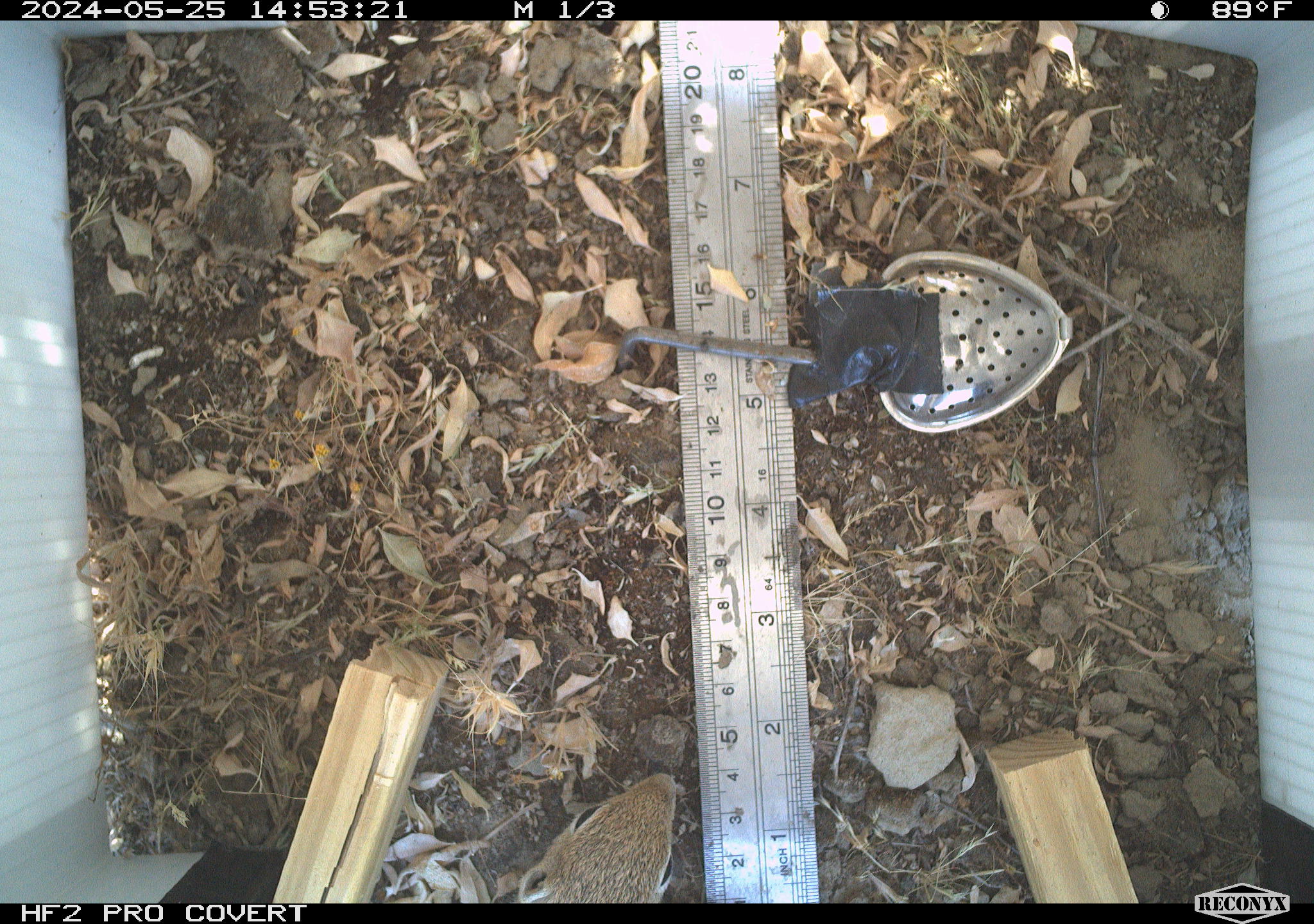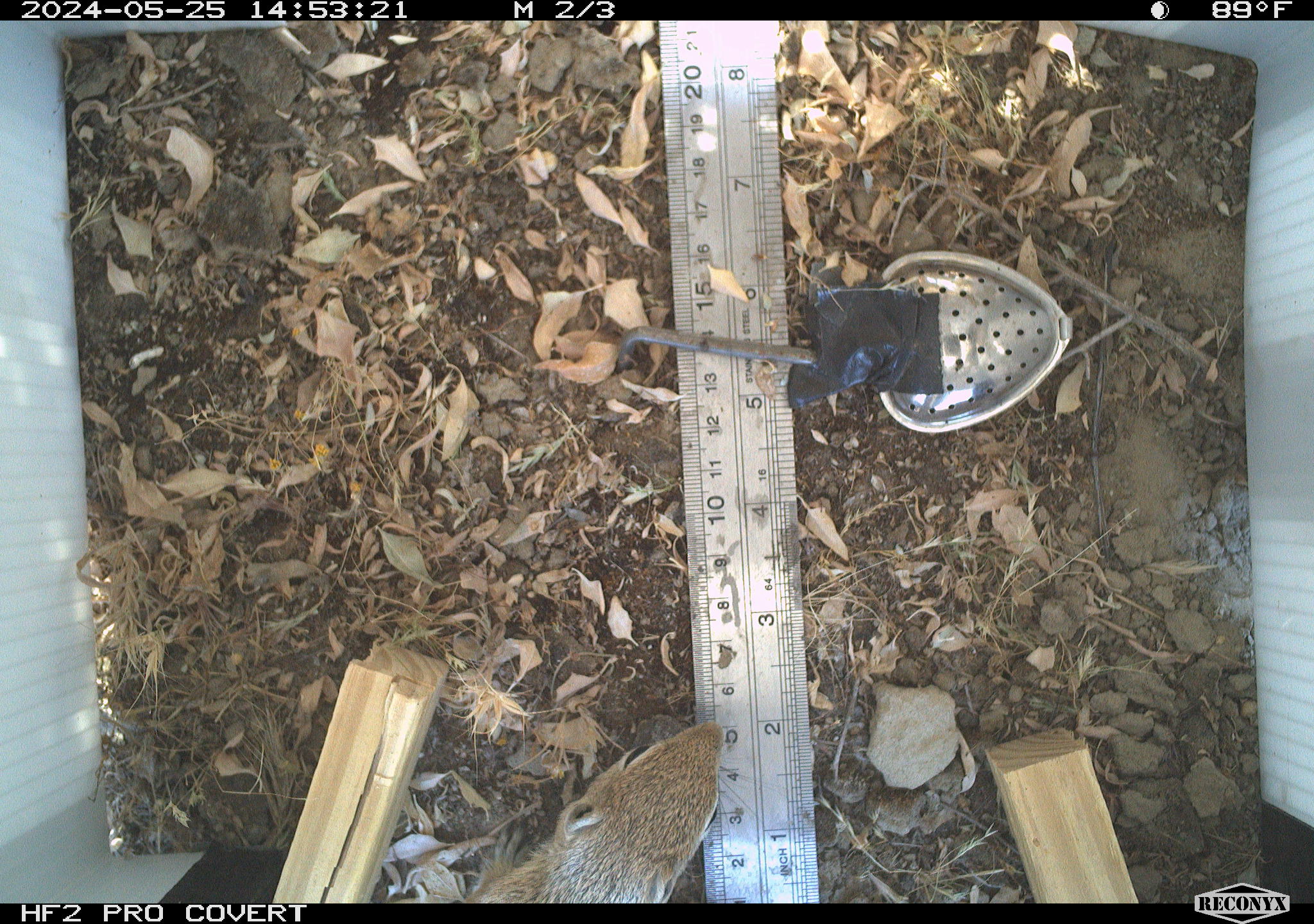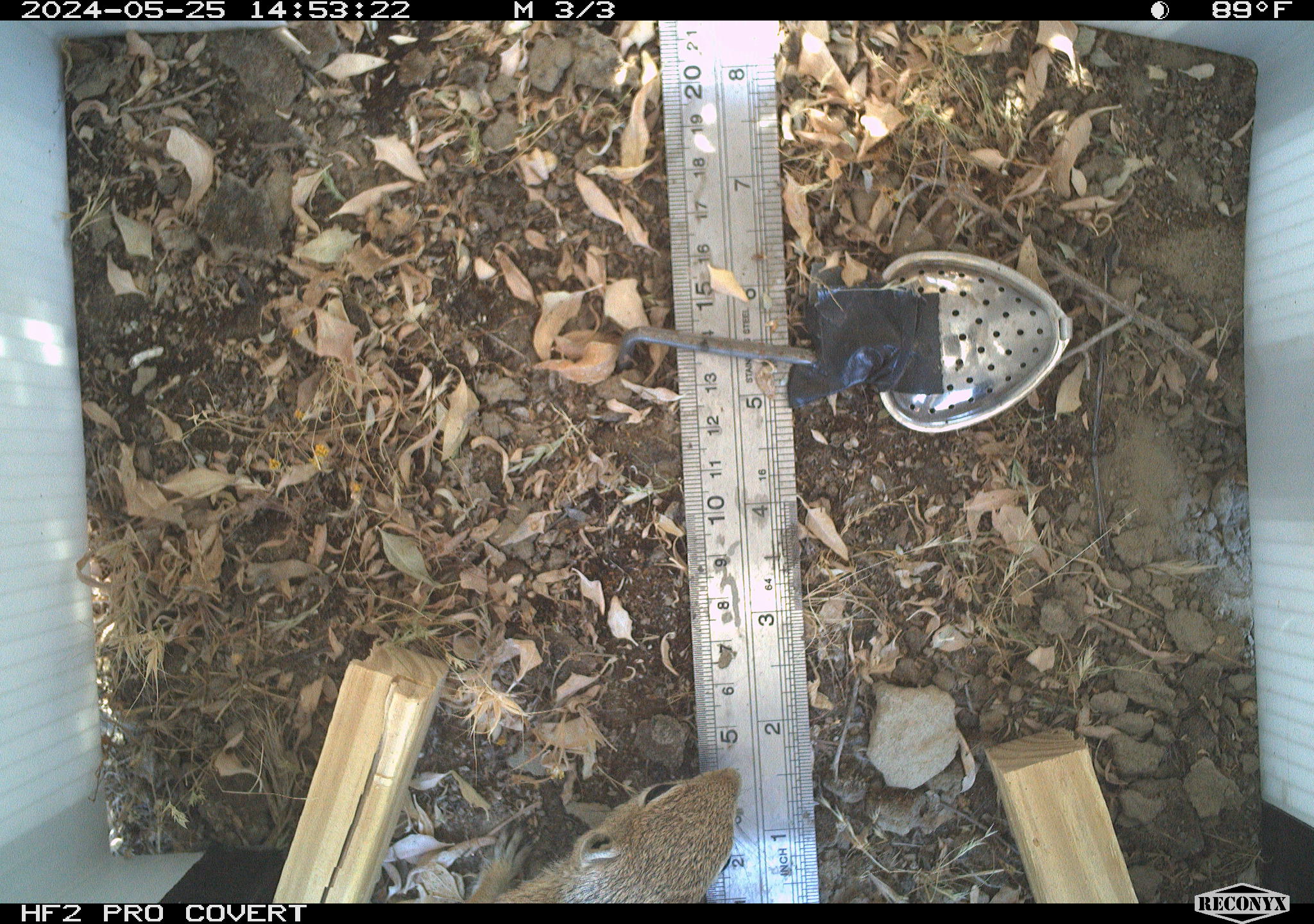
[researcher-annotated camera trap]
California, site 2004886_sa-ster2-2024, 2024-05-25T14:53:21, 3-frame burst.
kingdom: Animalia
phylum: Chordata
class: Mammalia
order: Rodentia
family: Sciuridae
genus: Ammospermophilus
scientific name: Ammospermophilus nelsoni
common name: nelson's antelope squirrel